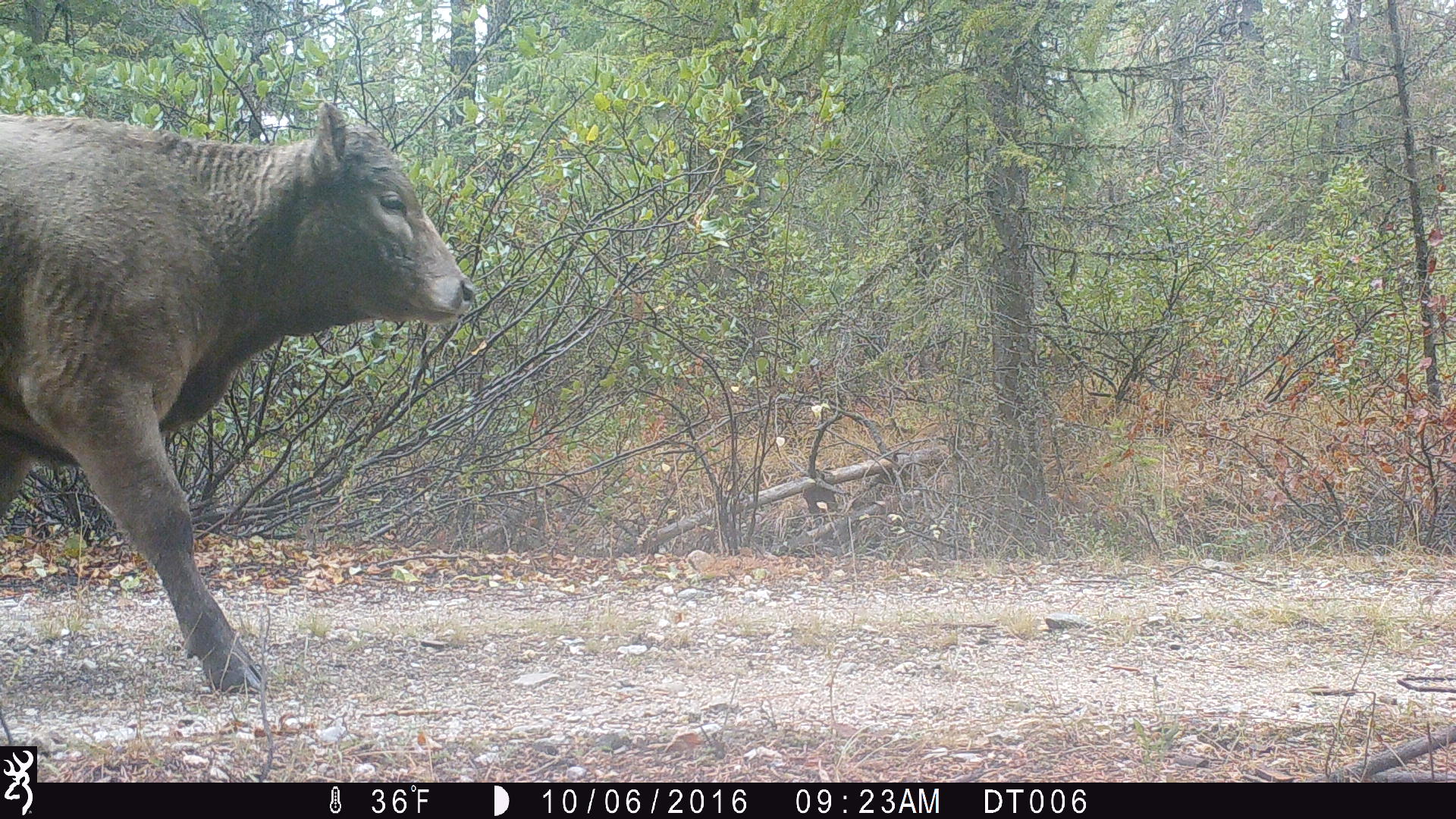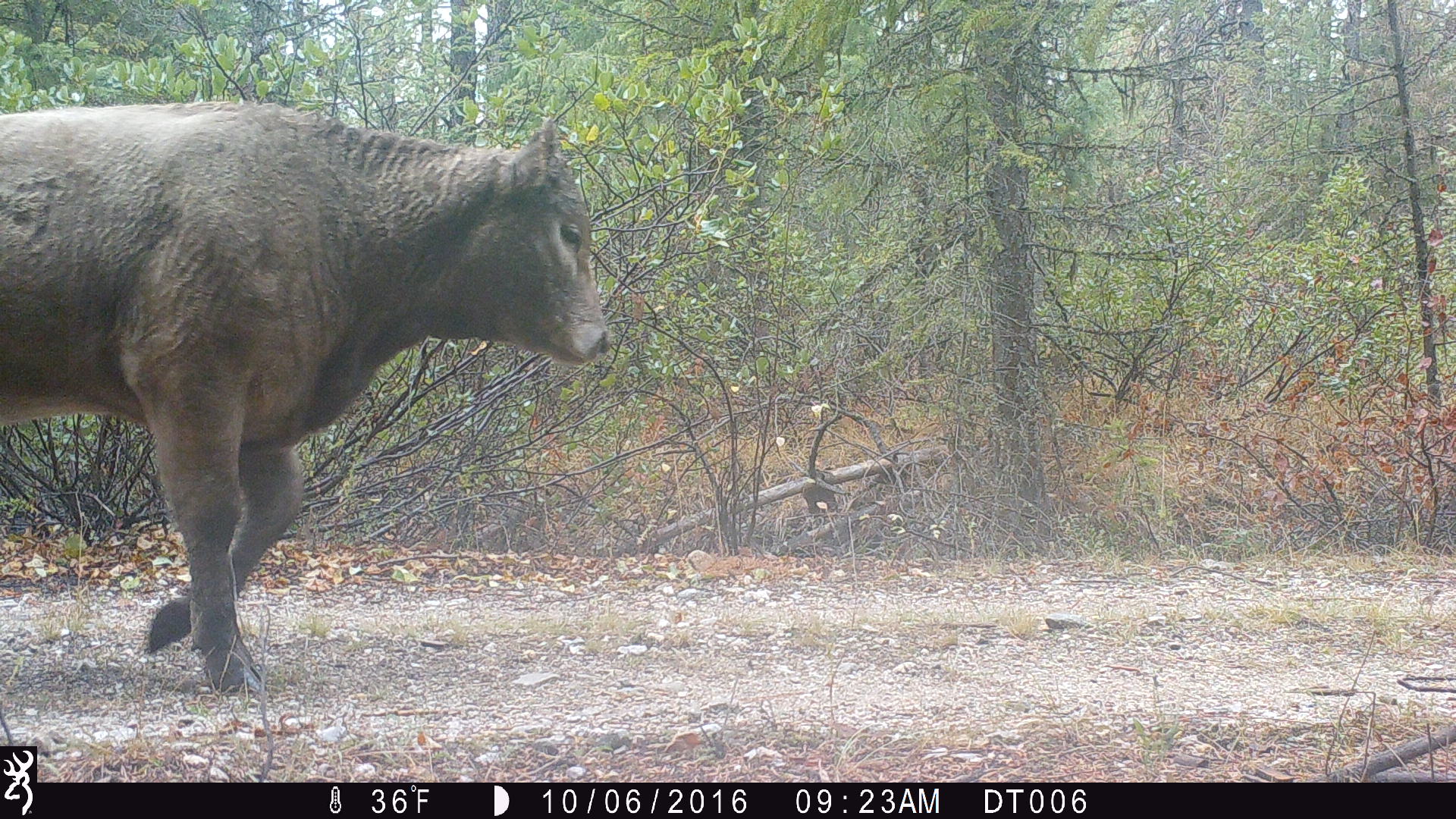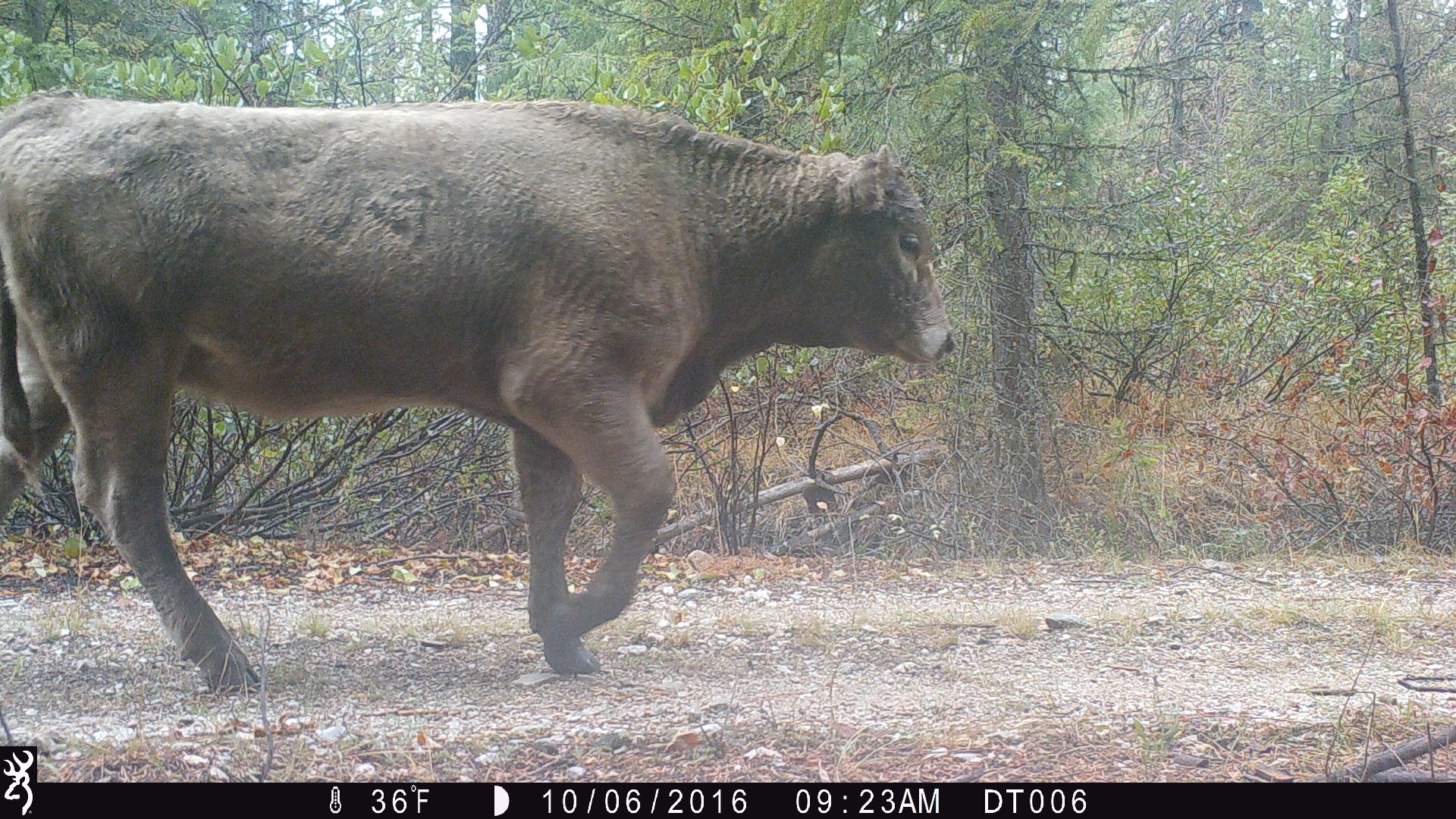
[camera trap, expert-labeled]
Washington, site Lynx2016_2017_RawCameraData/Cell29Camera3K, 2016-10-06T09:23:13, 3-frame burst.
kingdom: Animalia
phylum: Chordata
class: Mammalia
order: Artiodactyla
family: Bovidae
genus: Bos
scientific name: Bos taurus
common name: domestic cattle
Domestic cattle (Bos taurus). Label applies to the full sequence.